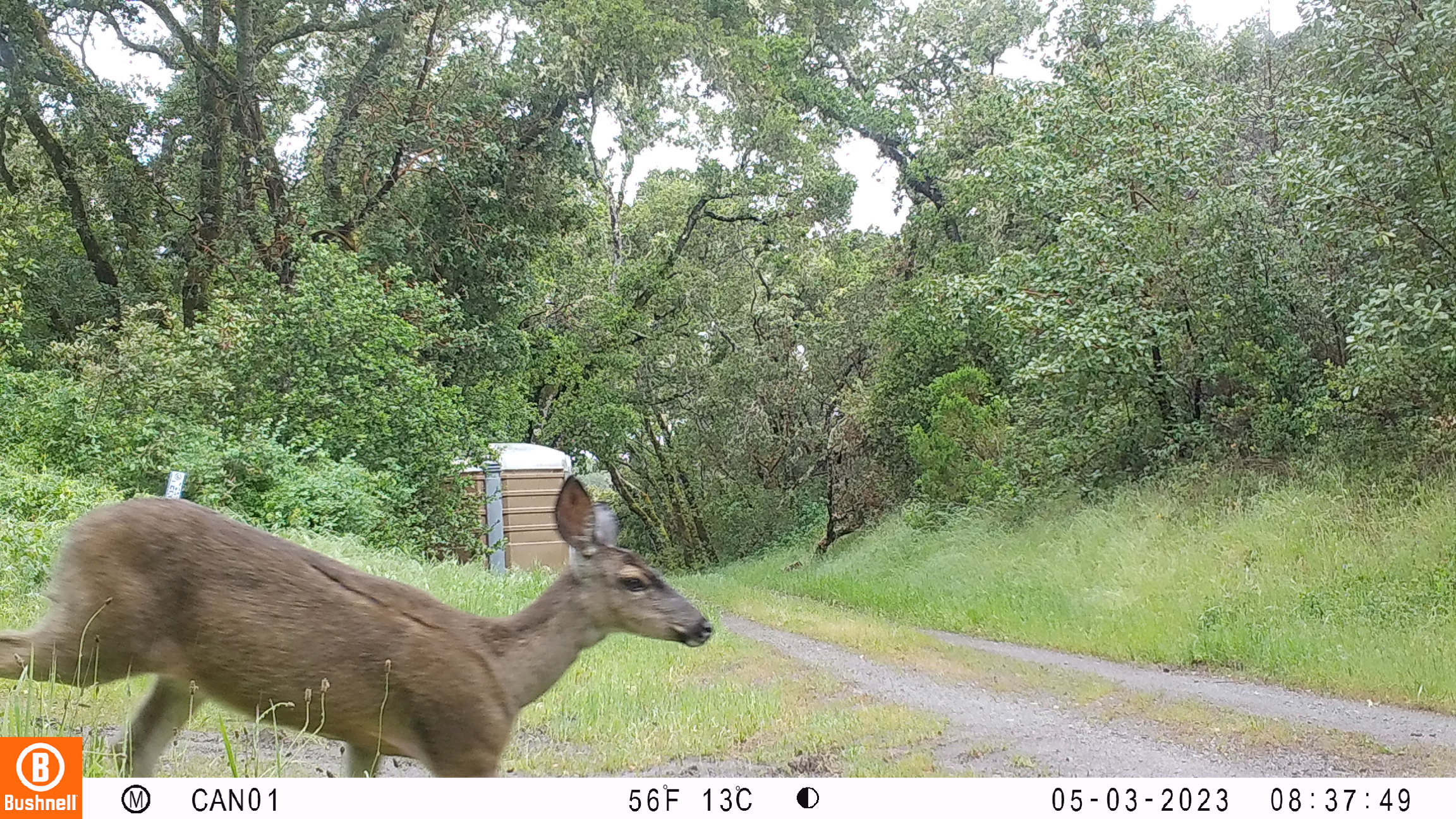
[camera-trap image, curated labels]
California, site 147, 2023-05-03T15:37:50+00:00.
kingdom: Animalia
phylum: Chordata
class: Mammalia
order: Artiodactyla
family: Cervidae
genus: Odocoileus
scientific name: Odocoileus hemionus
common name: mule deer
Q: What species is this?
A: Mule deer (Odocoileus hemionus).